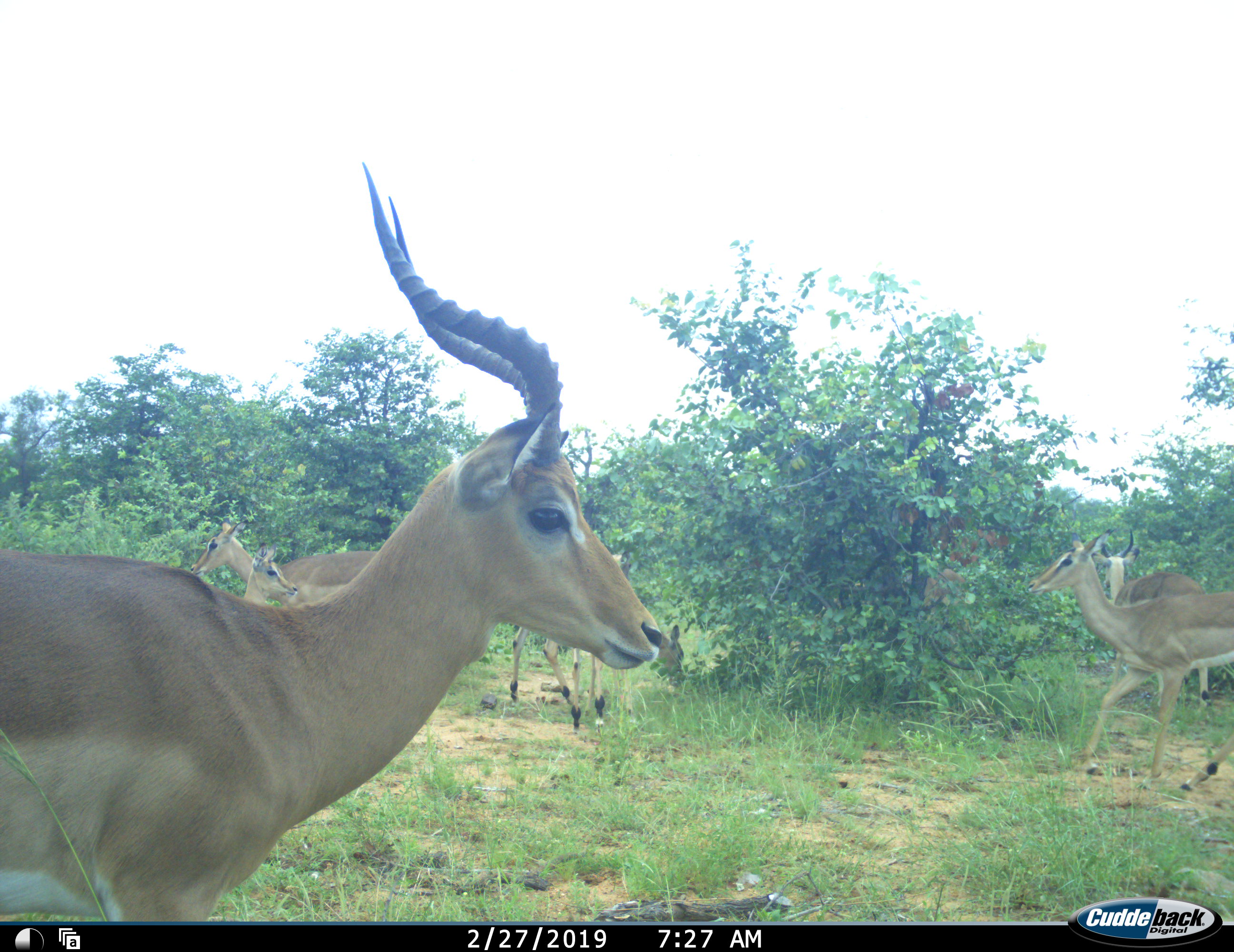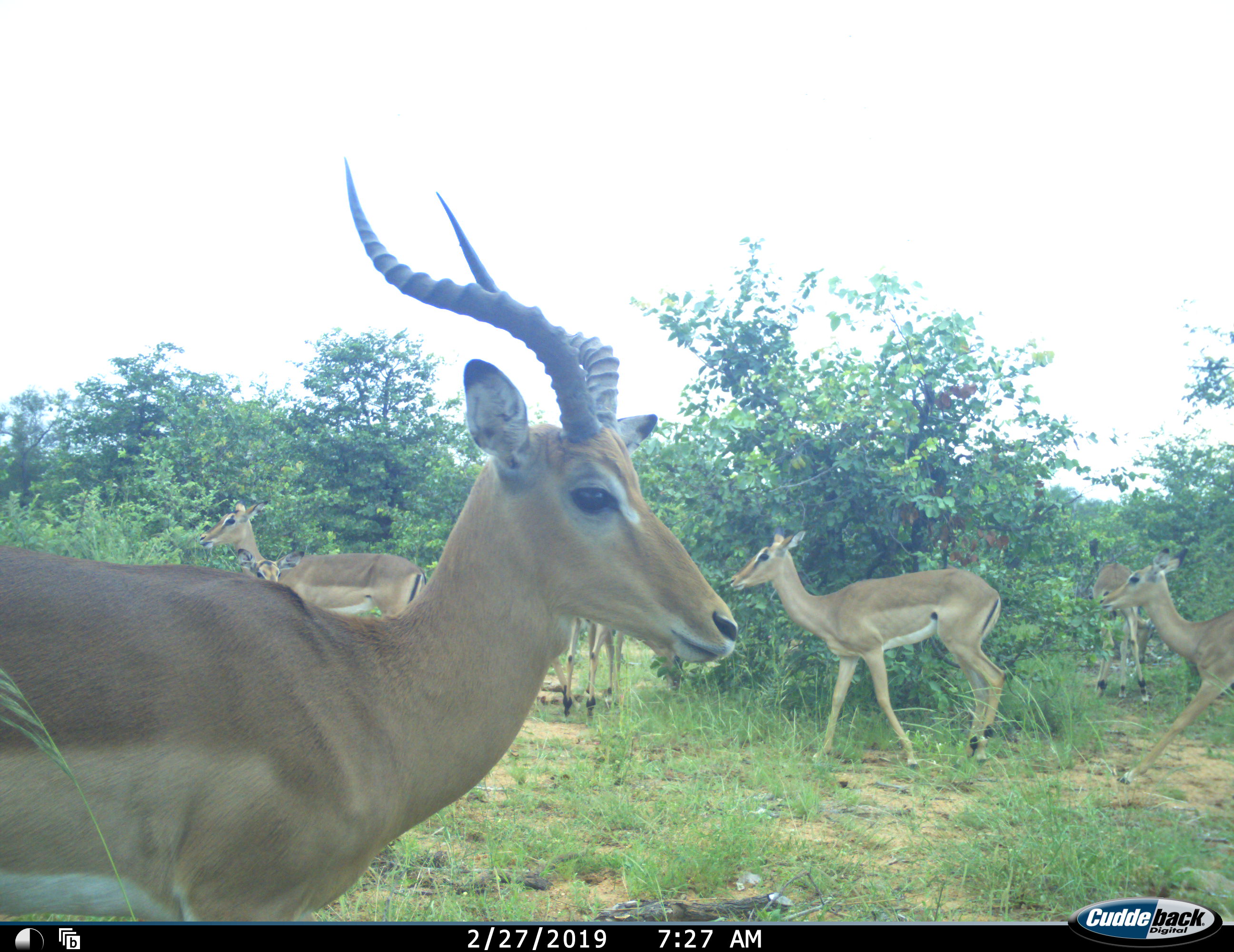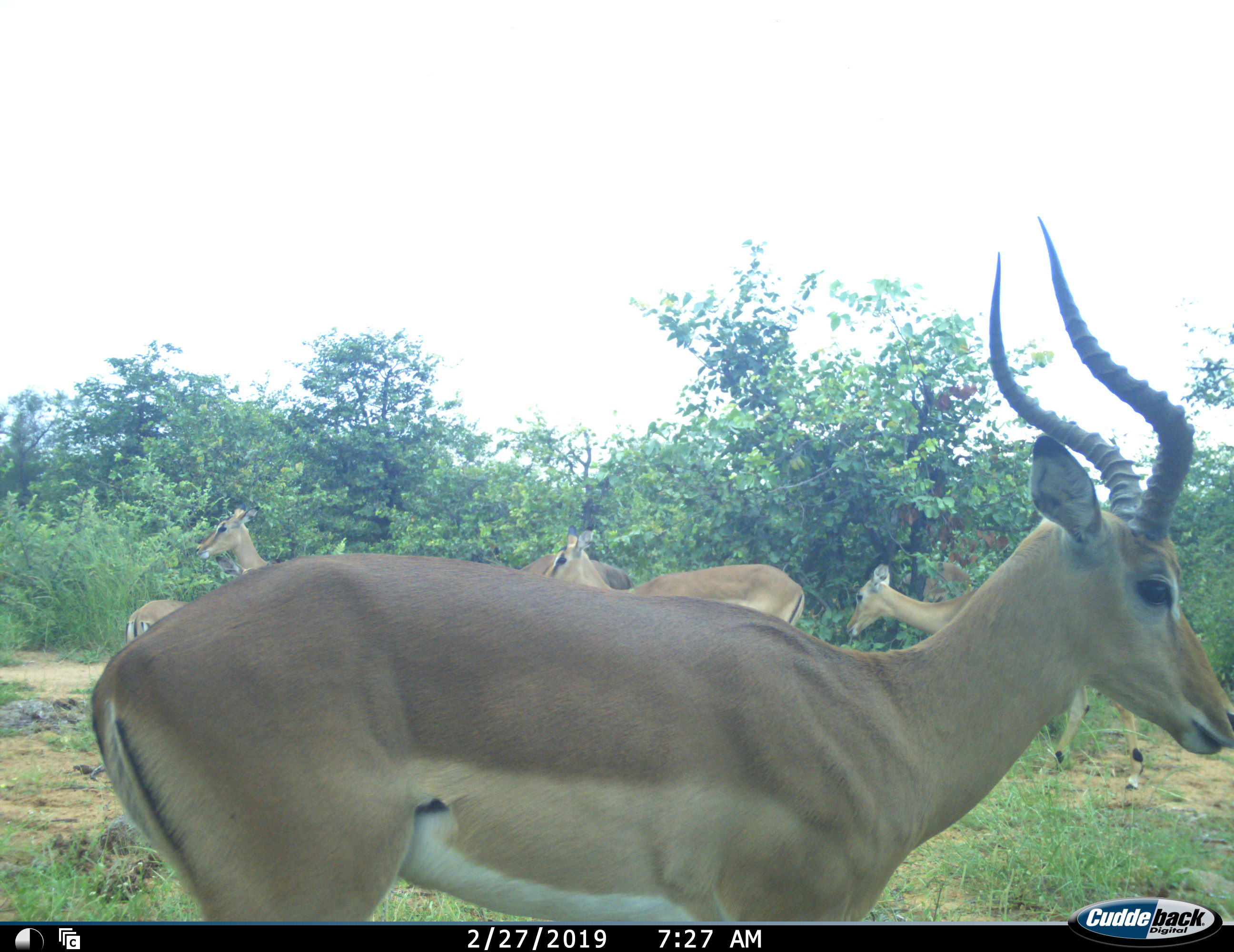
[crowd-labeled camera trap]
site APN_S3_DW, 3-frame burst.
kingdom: Animalia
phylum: Chordata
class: Mammalia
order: Artiodactyla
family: Bovidae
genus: Aepyceros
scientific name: Aepyceros melampus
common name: impala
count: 7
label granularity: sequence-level